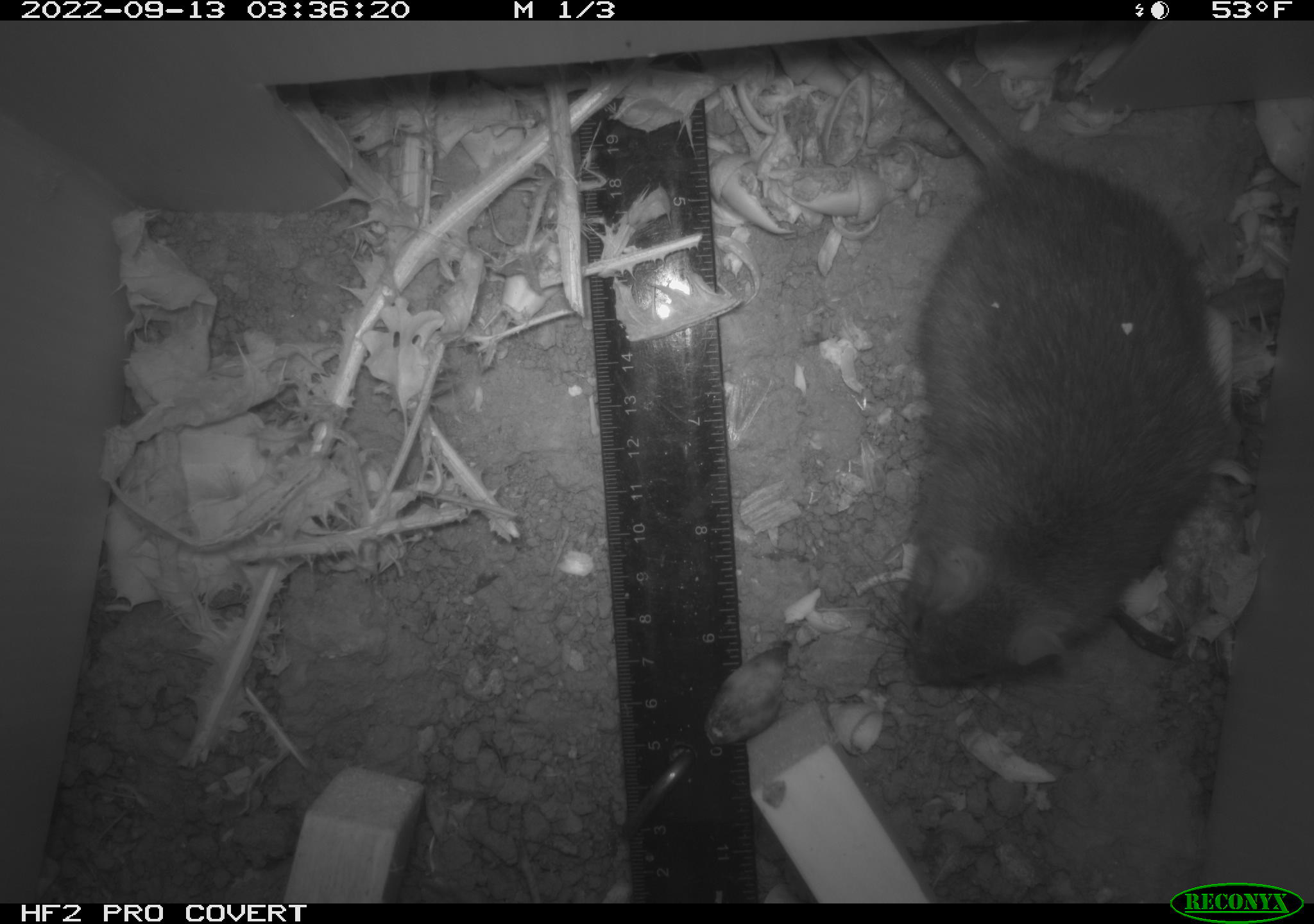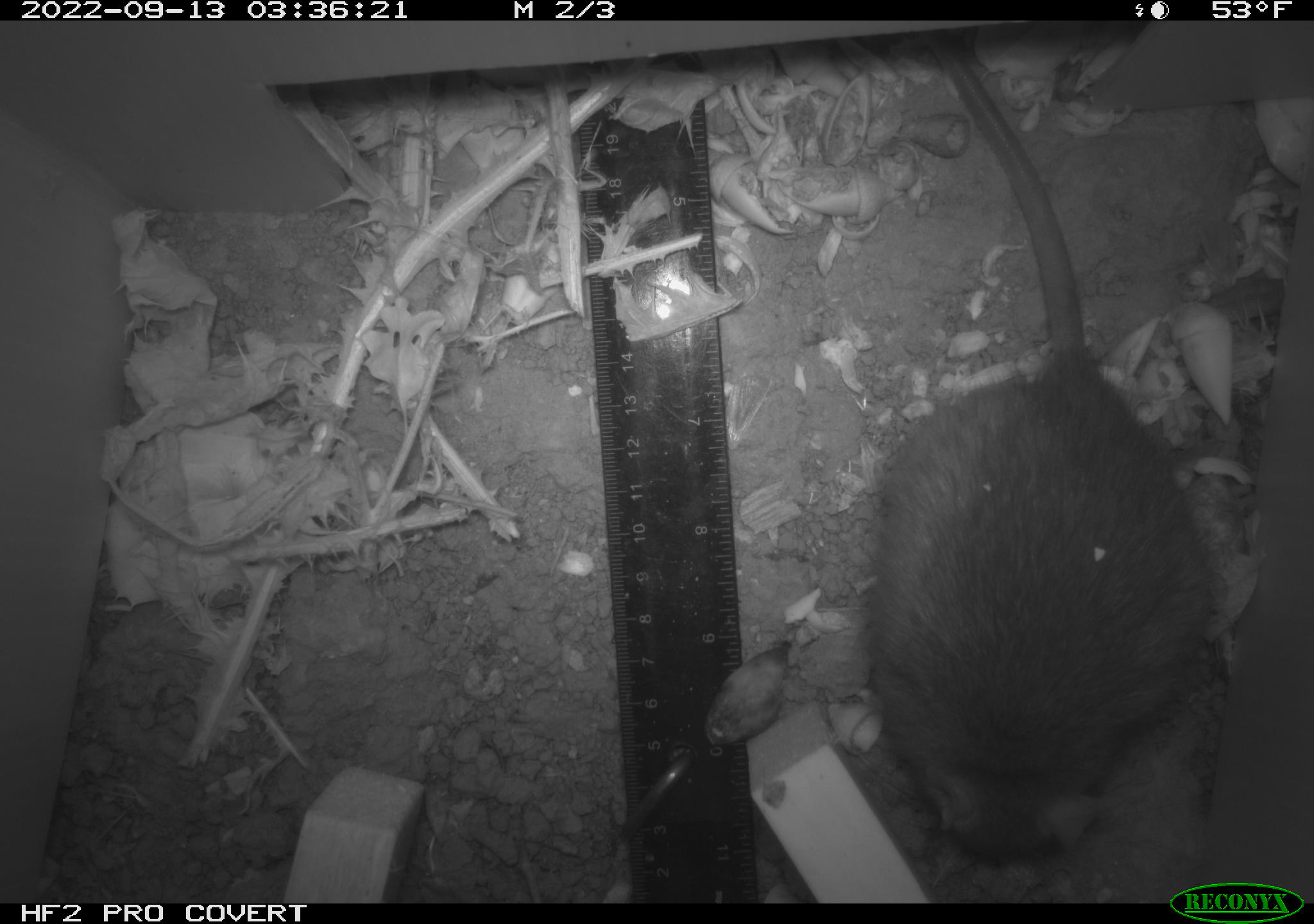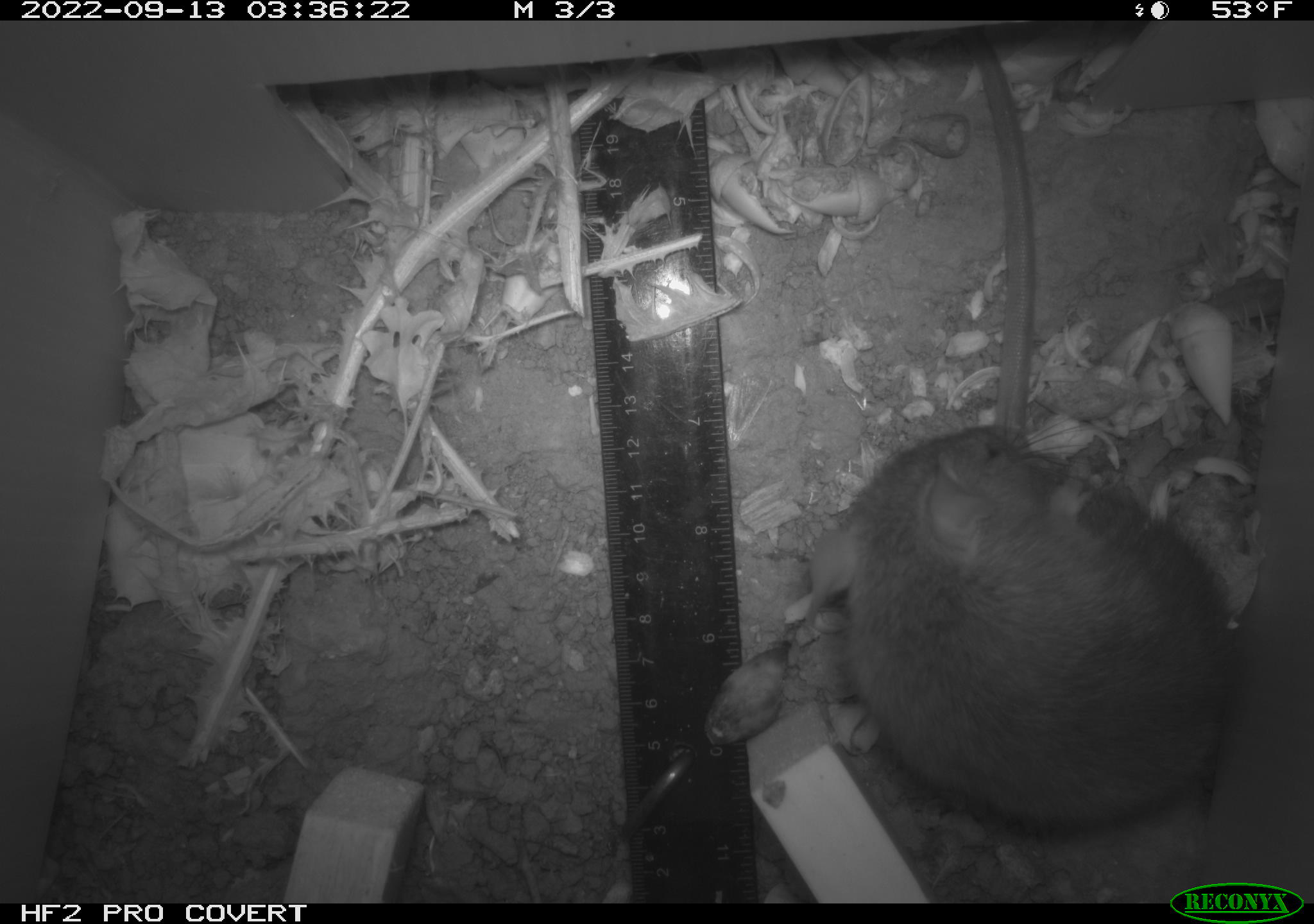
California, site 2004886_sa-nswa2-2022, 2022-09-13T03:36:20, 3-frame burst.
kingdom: Animalia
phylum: Chordata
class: Mammalia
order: Rodentia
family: Muridae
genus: Rattus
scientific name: Rattus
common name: rat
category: rattus species